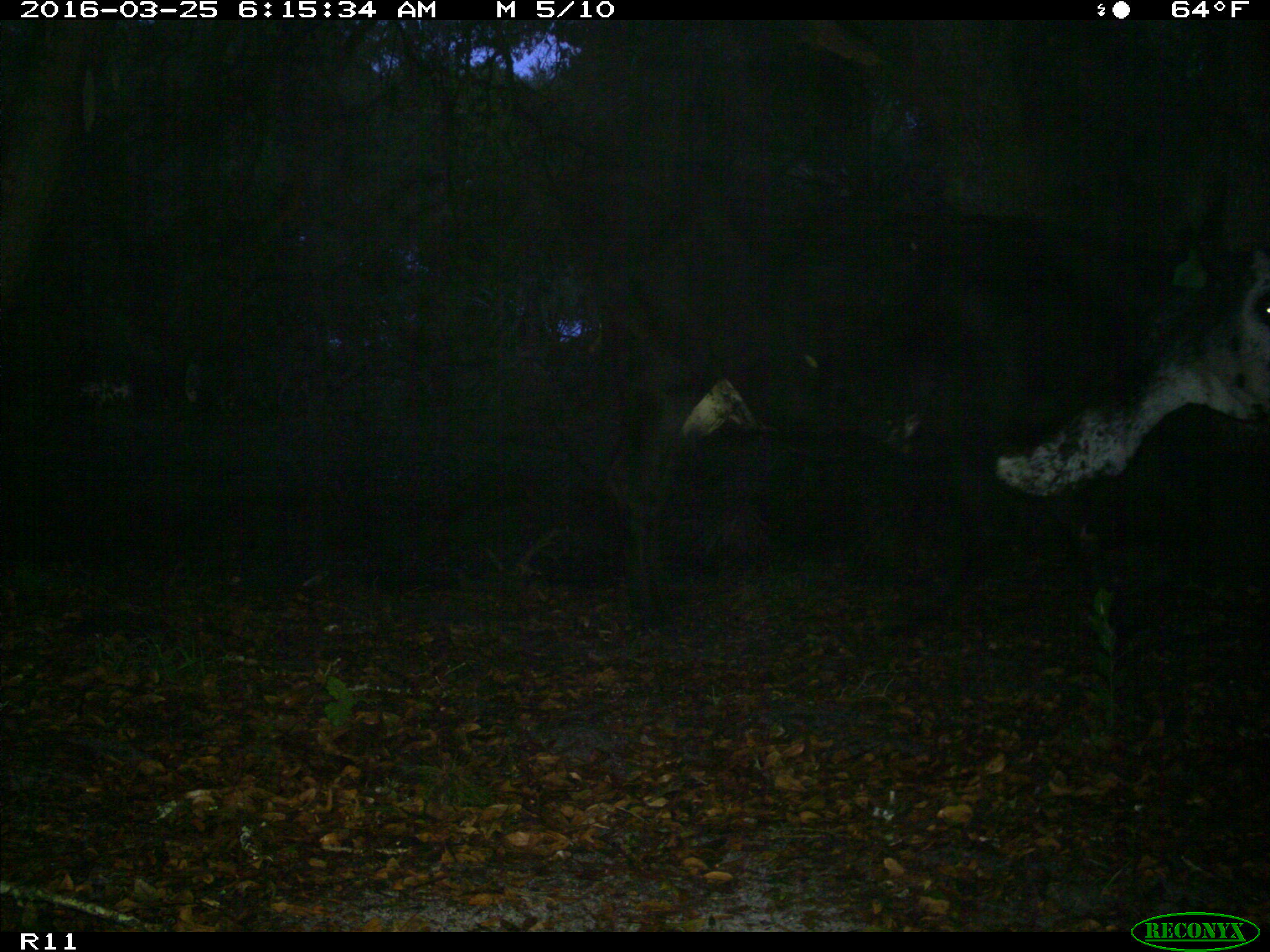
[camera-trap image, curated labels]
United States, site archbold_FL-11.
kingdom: Animalia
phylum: Chordata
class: Mammalia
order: Artiodactyla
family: Bovidae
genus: Bos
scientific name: Bos taurus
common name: domestic cow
Bos taurus (domestic cow).